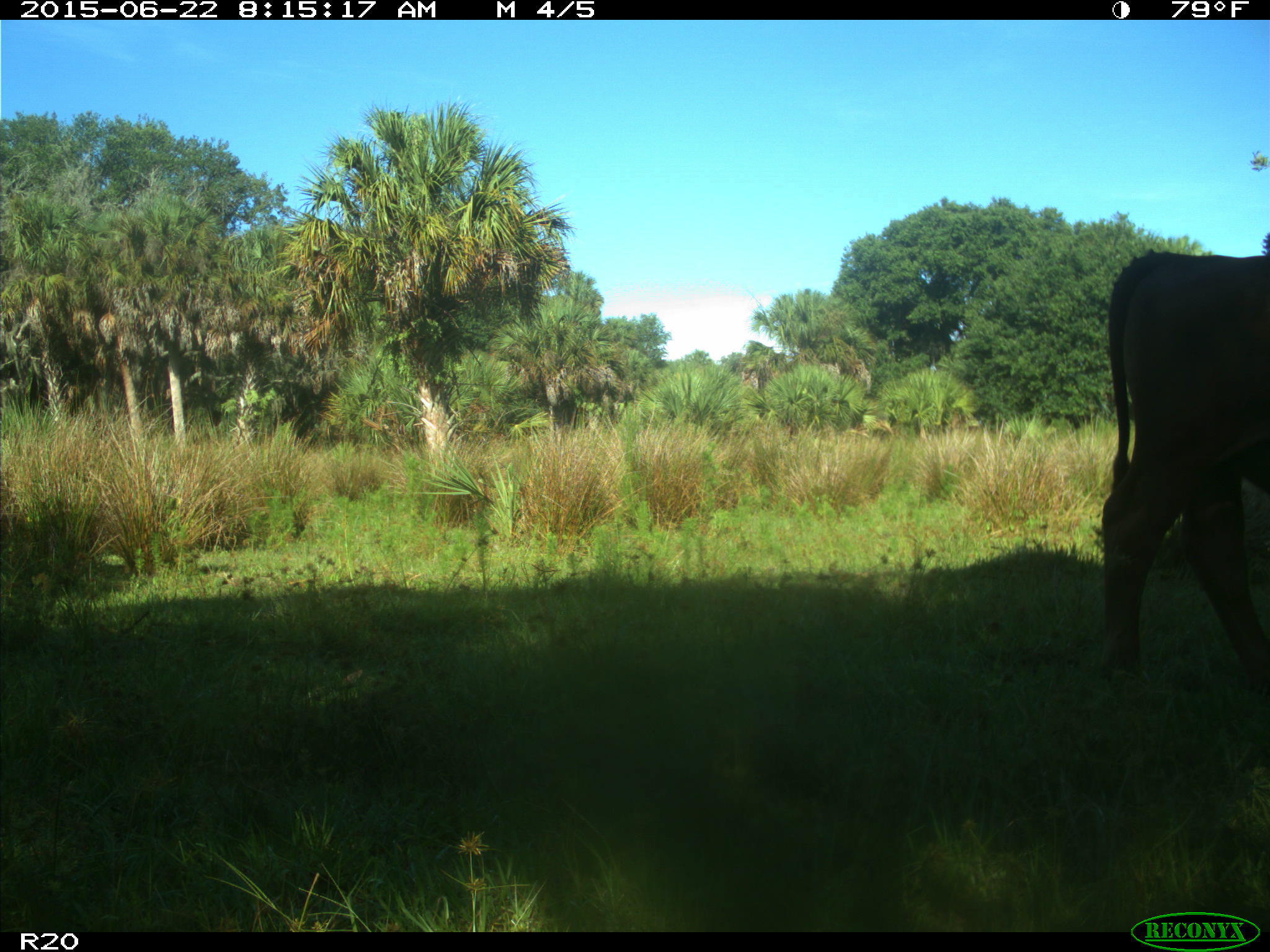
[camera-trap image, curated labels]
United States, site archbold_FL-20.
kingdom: Animalia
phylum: Chordata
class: Mammalia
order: Artiodactyla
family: Bovidae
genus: Bos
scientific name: Bos taurus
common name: domestic cow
Bos taurus (domestic cow).